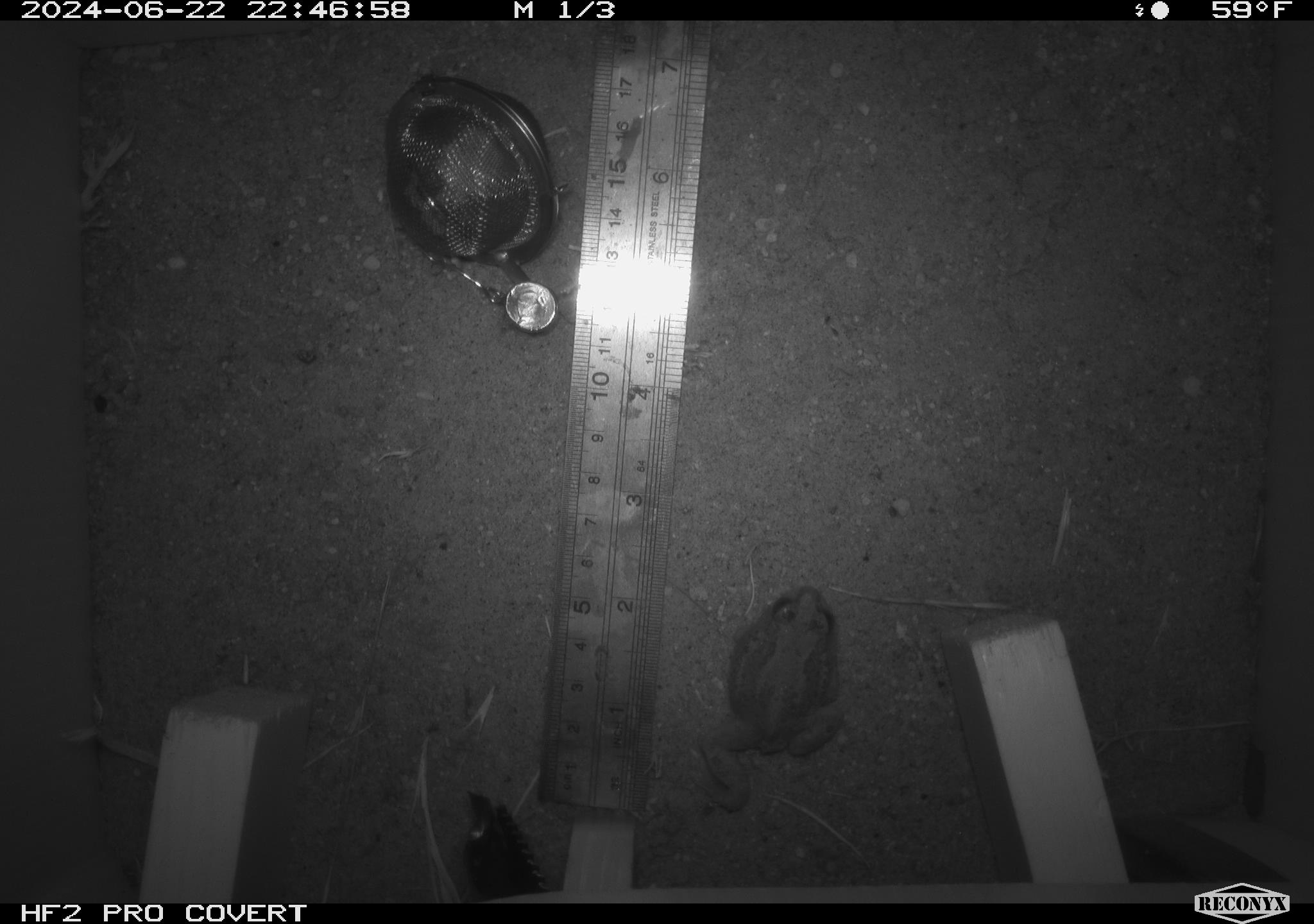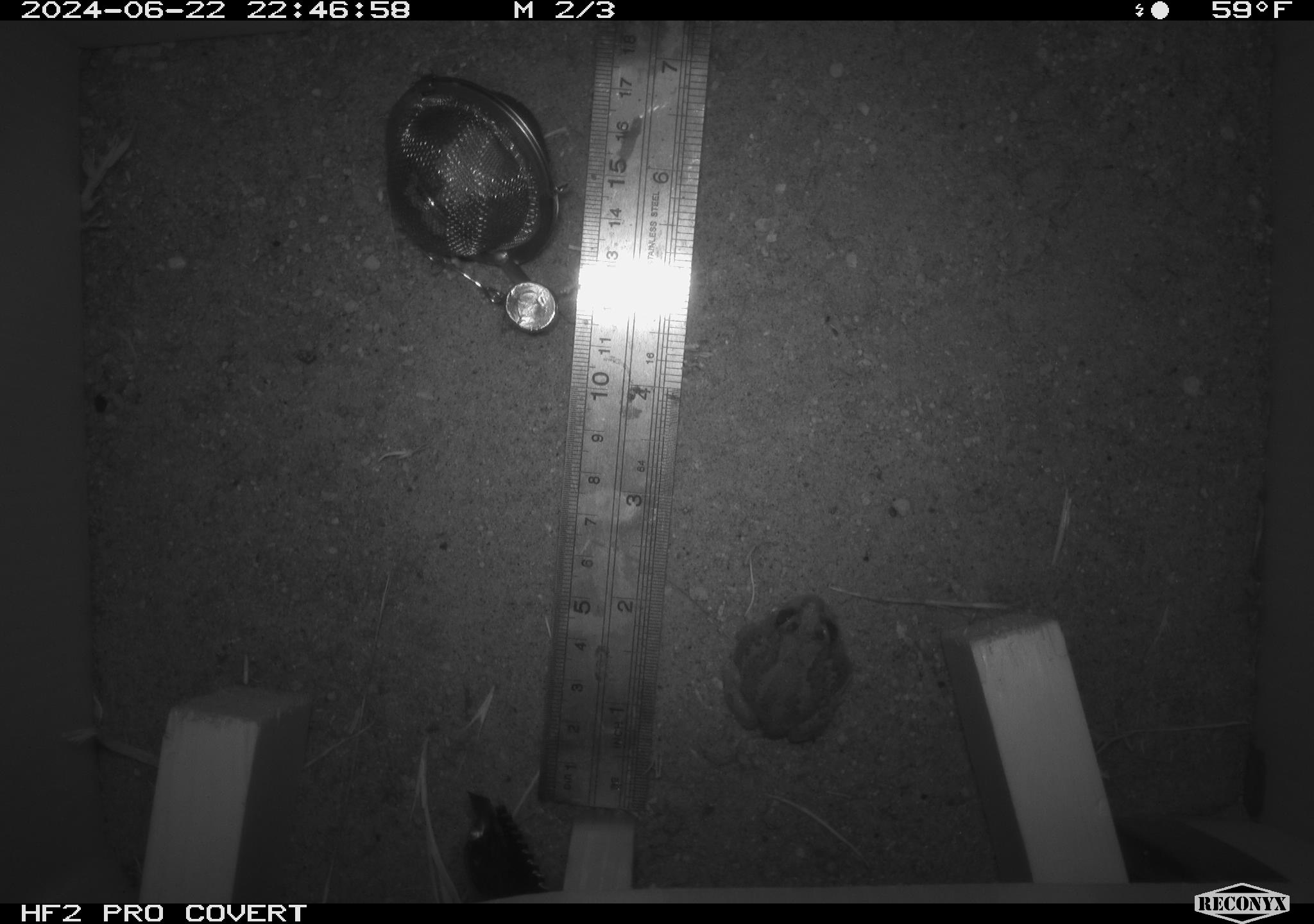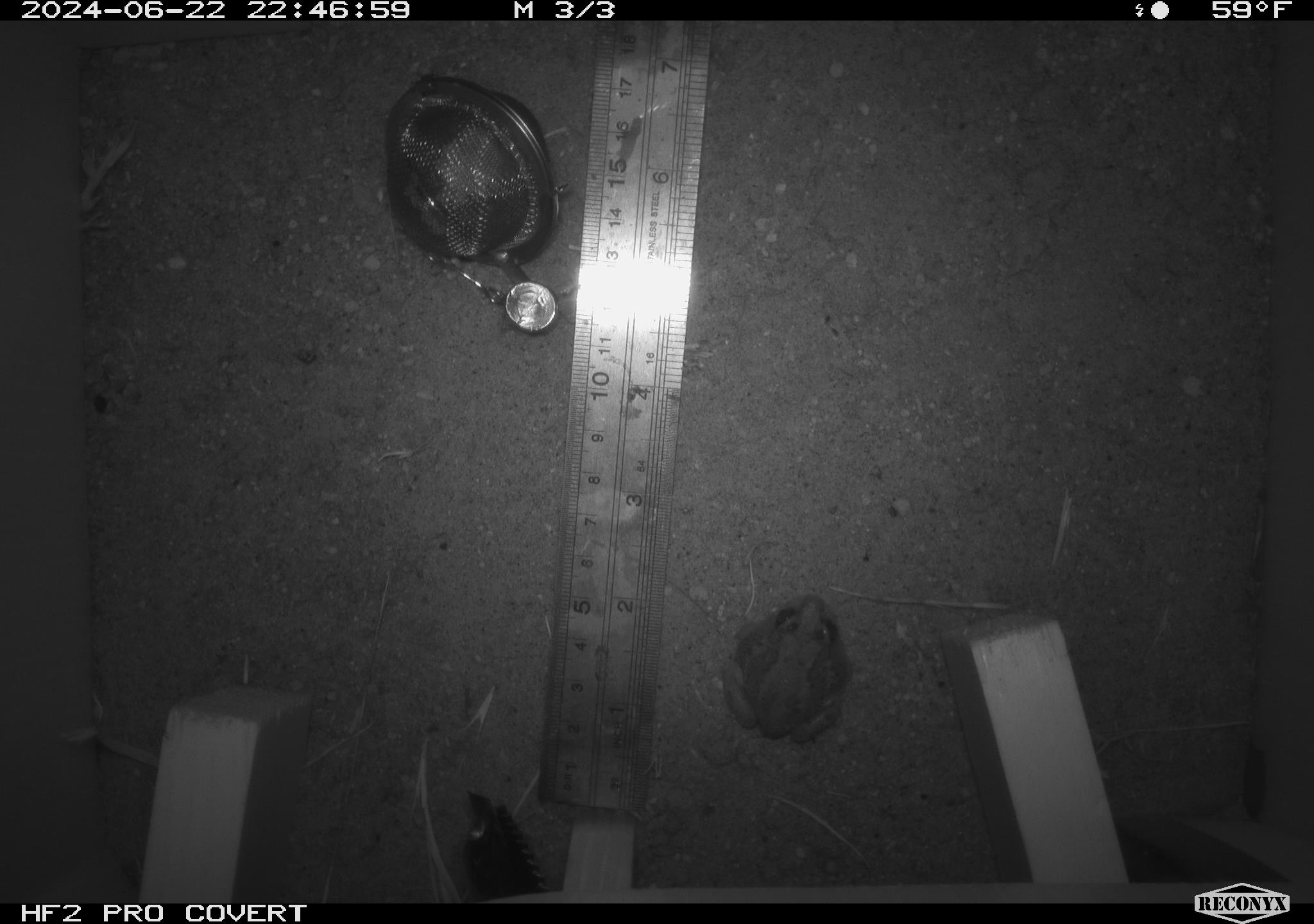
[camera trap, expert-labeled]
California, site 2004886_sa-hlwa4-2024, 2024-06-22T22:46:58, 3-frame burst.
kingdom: Animalia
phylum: Chordata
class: Amphibia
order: Anura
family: Hylidae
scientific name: Hylidae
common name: hylids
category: hylidae species